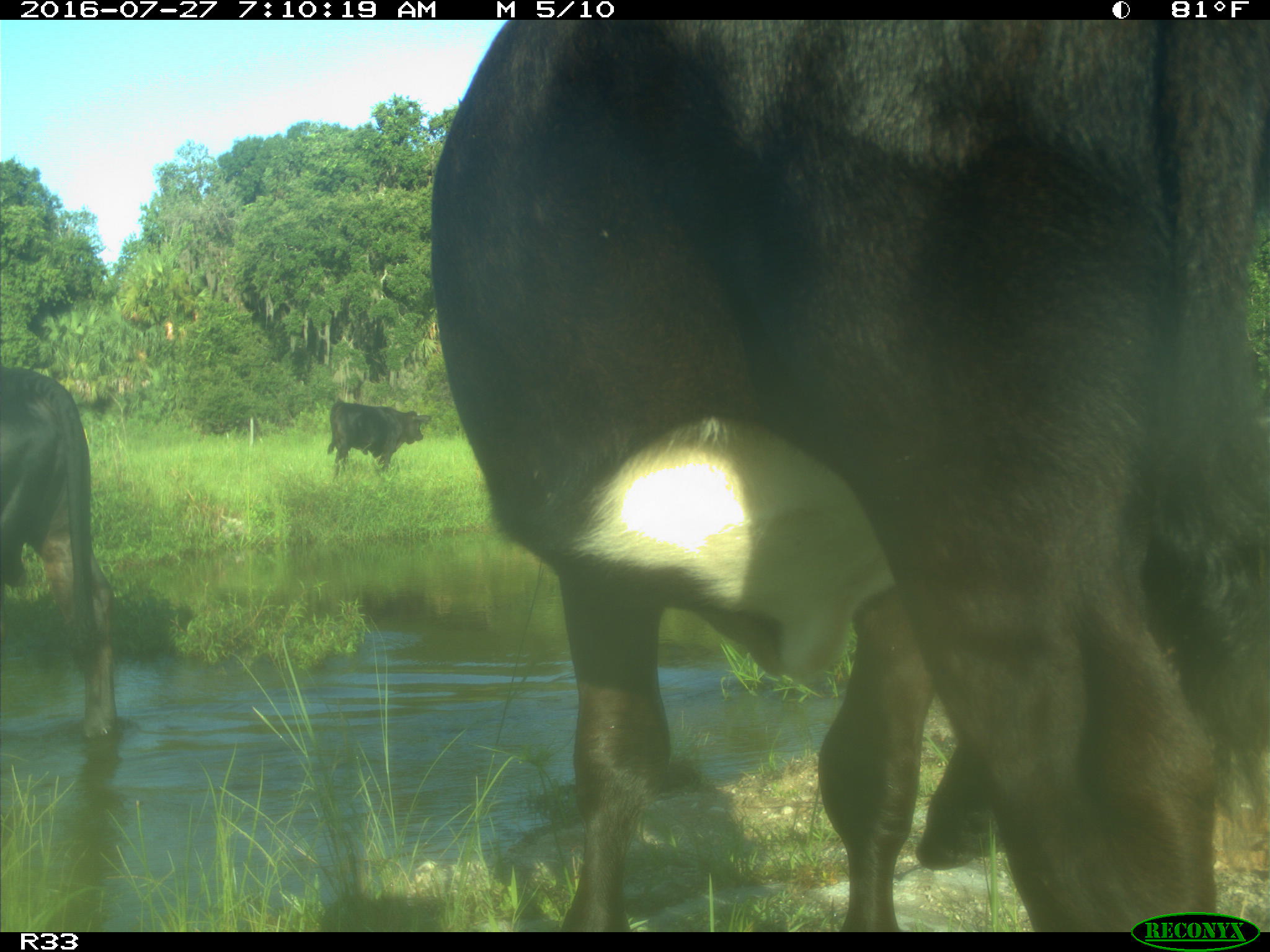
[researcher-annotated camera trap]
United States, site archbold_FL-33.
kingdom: Animalia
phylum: Chordata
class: Mammalia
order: Artiodactyla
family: Bovidae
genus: Bos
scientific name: Bos taurus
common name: domestic cow